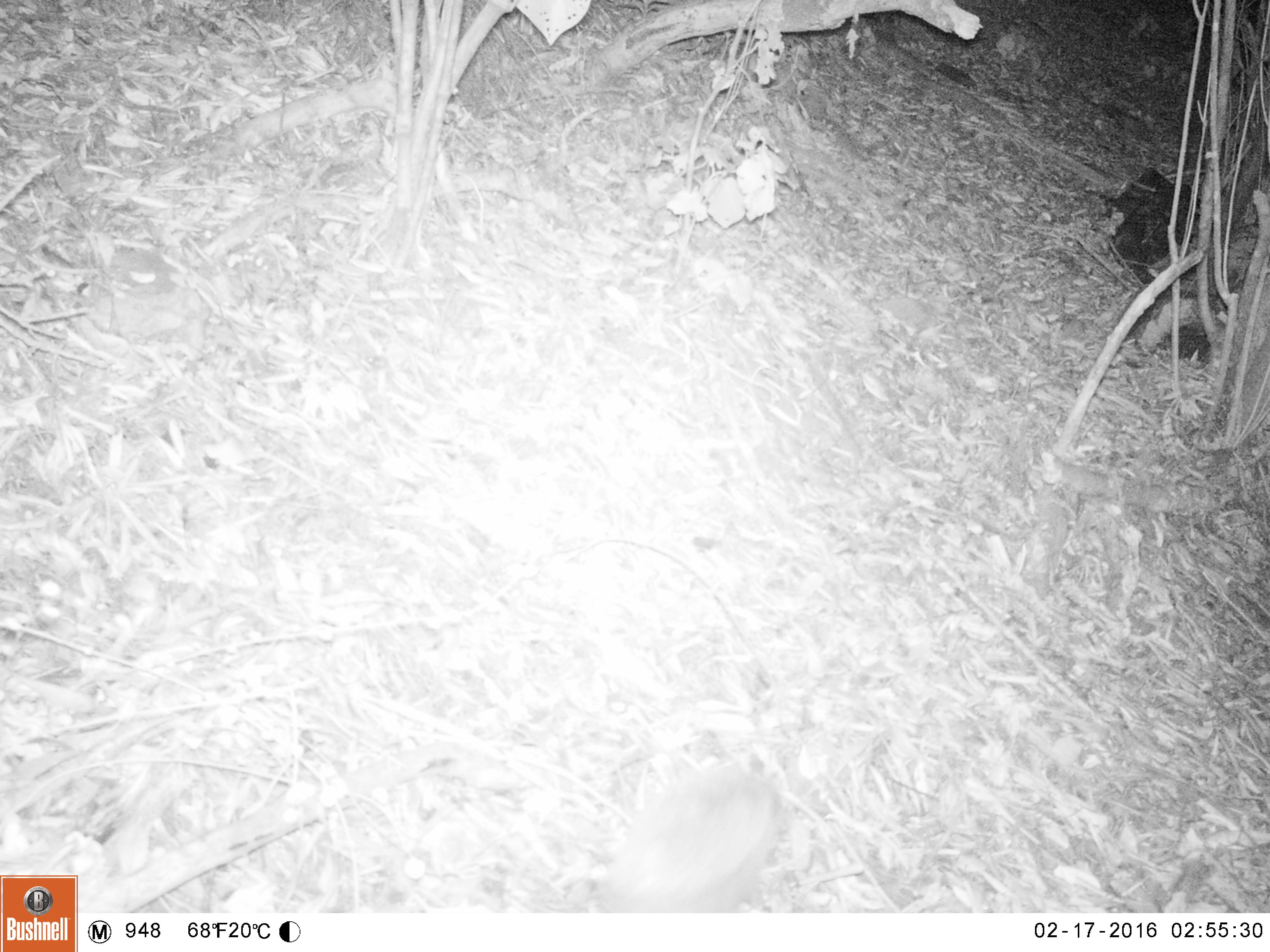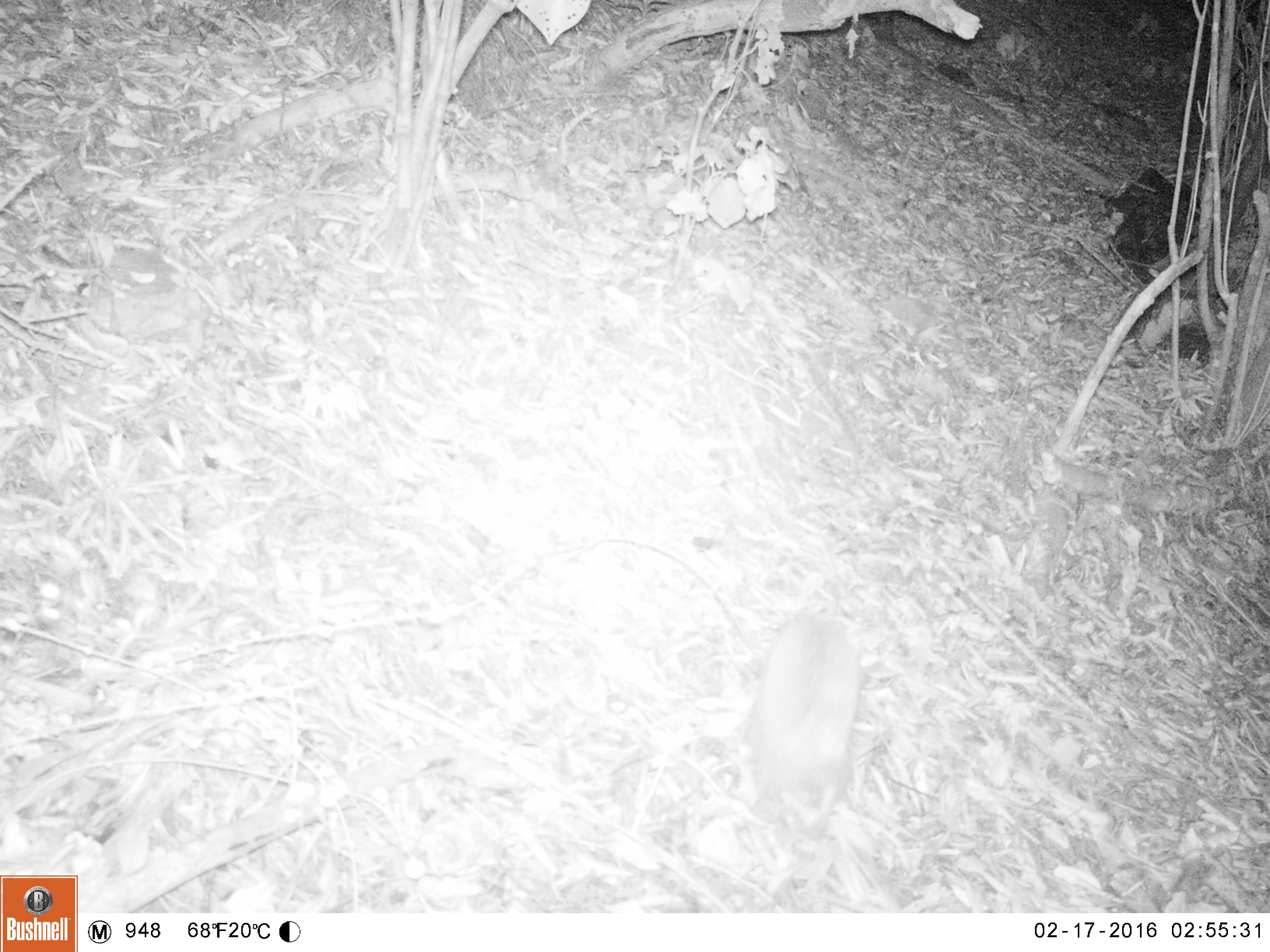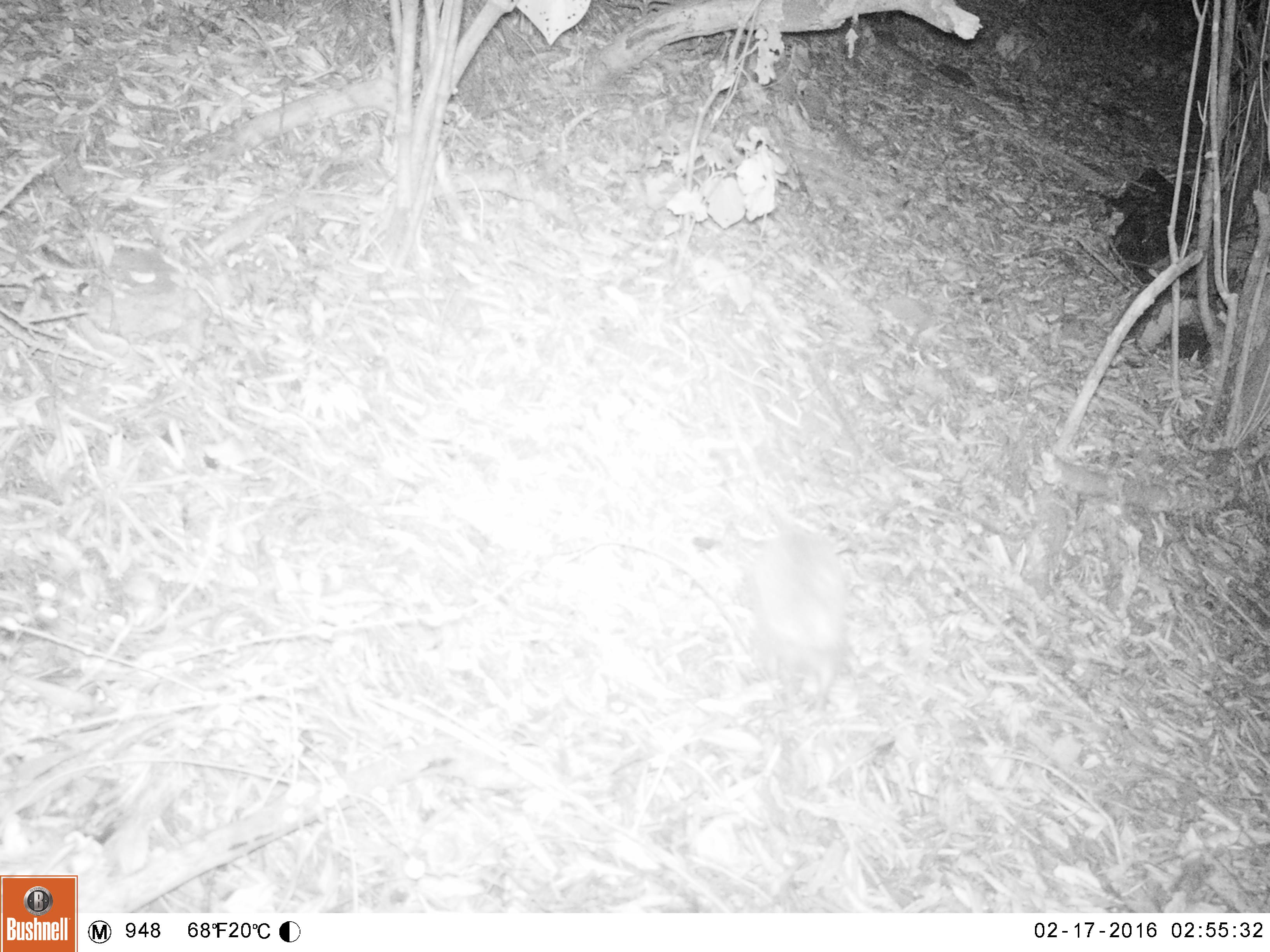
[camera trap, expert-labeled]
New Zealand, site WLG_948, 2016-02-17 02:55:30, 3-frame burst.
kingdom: Animalia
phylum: Chordata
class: Mammalia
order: Eulipotyphla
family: Erinaceidae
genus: Erinaceus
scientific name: Erinaceus europaeus europaeus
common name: european hedgehog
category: hedgehog